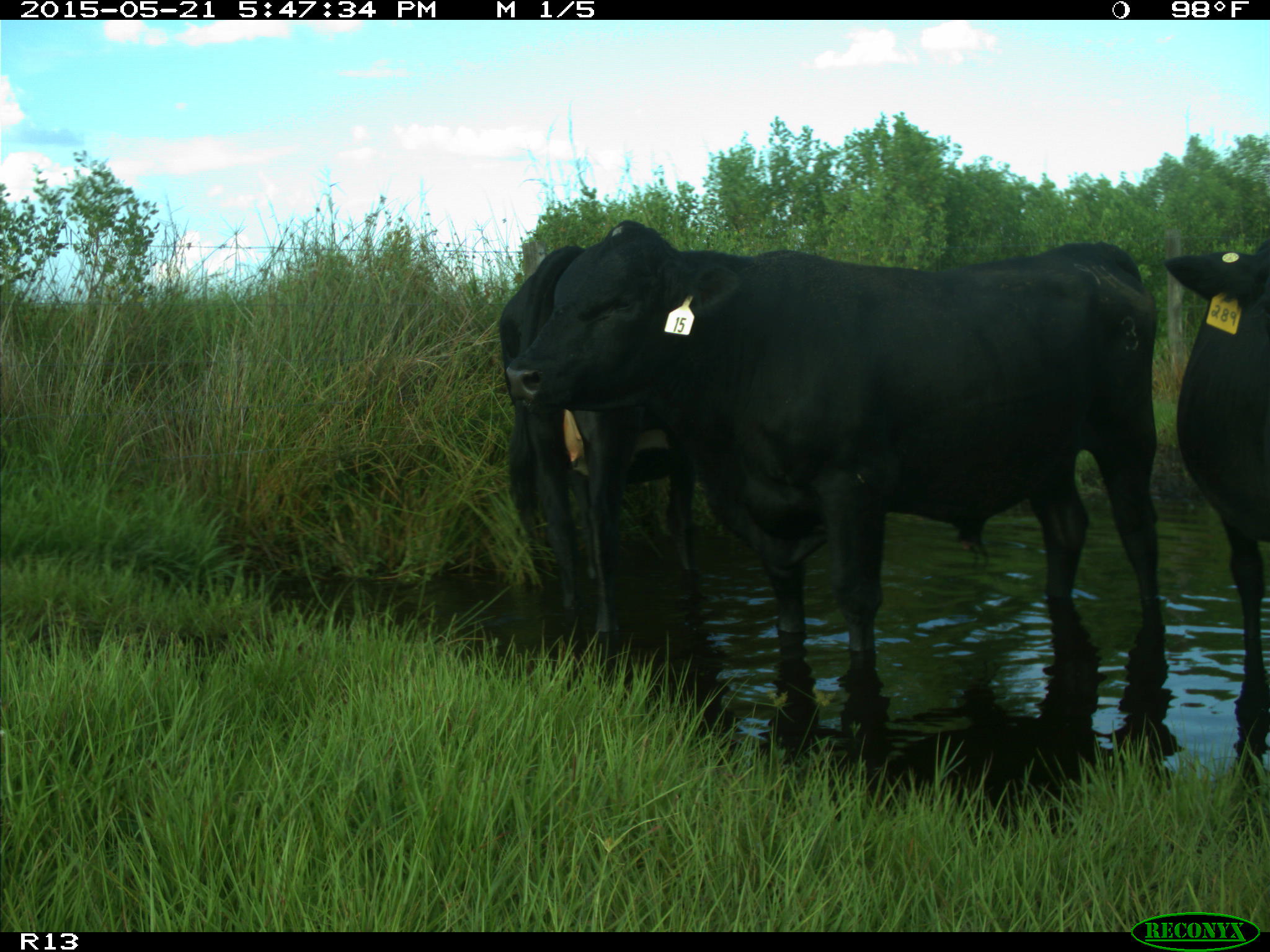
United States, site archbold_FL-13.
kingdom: Animalia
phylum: Chordata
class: Mammalia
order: Artiodactyla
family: Bovidae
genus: Bos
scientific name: Bos taurus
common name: domestic cow